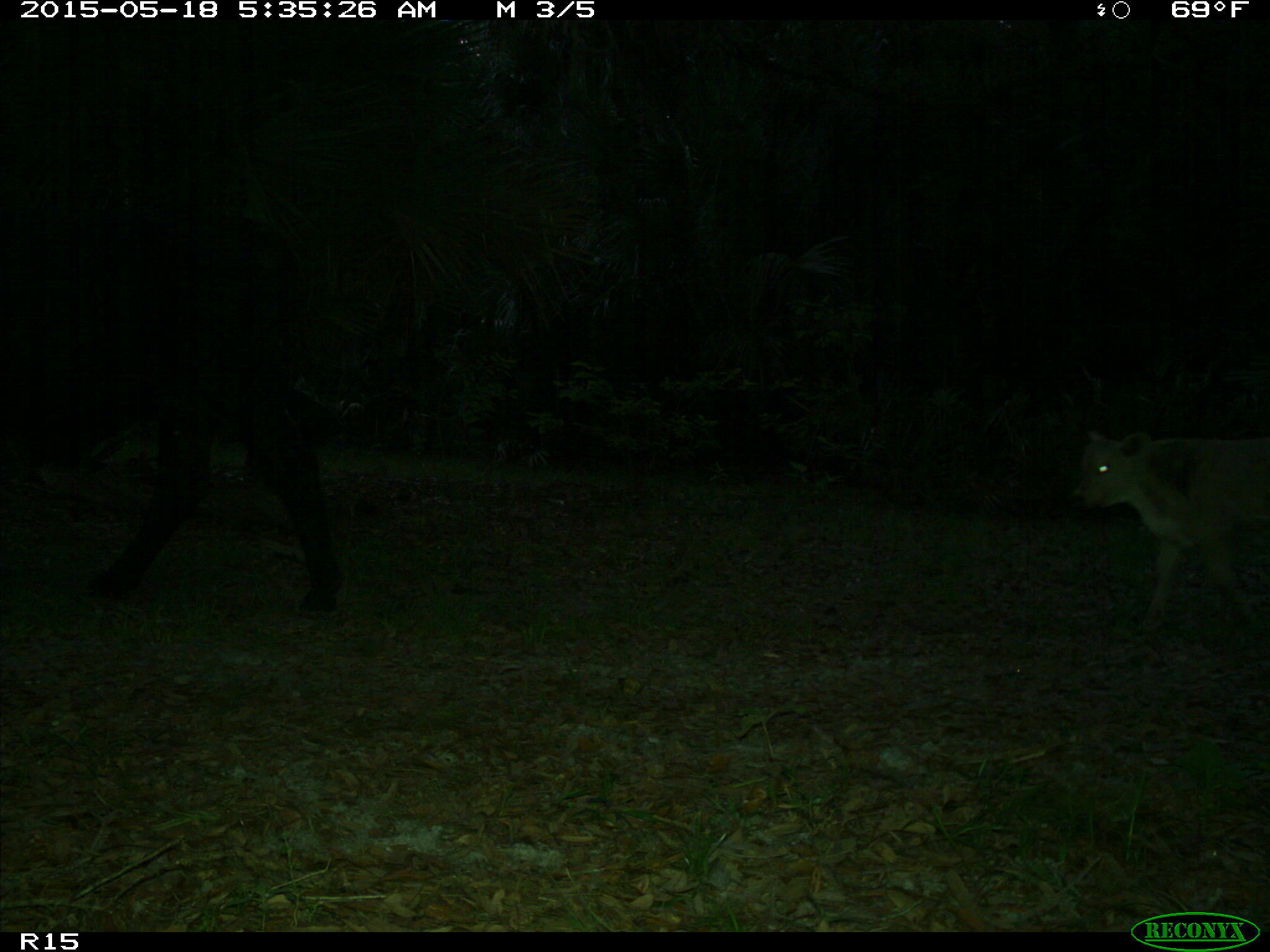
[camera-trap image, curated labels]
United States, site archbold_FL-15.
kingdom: Animalia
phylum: Chordata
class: Mammalia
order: Artiodactyla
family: Bovidae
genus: Bos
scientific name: Bos taurus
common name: domestic cow